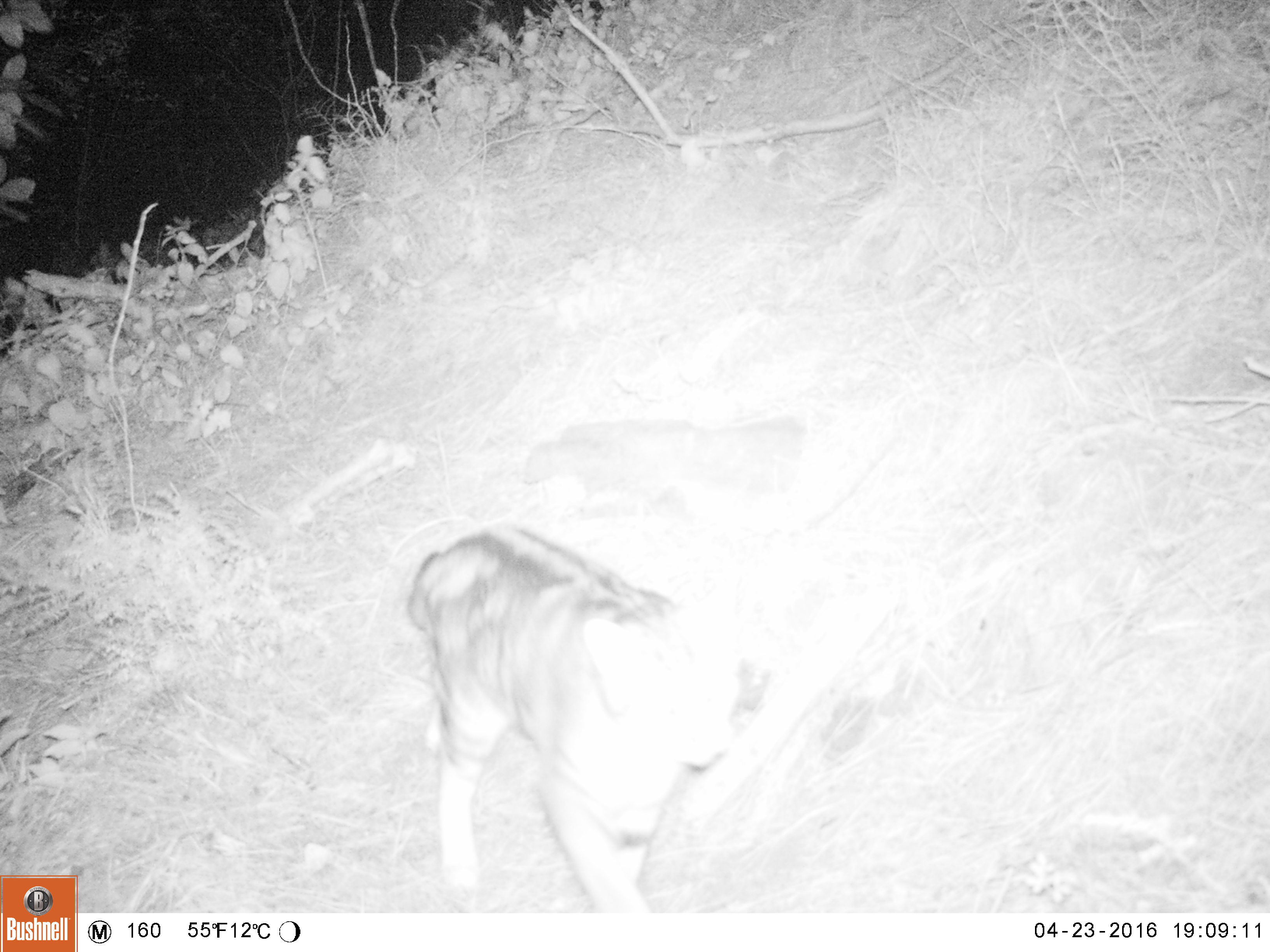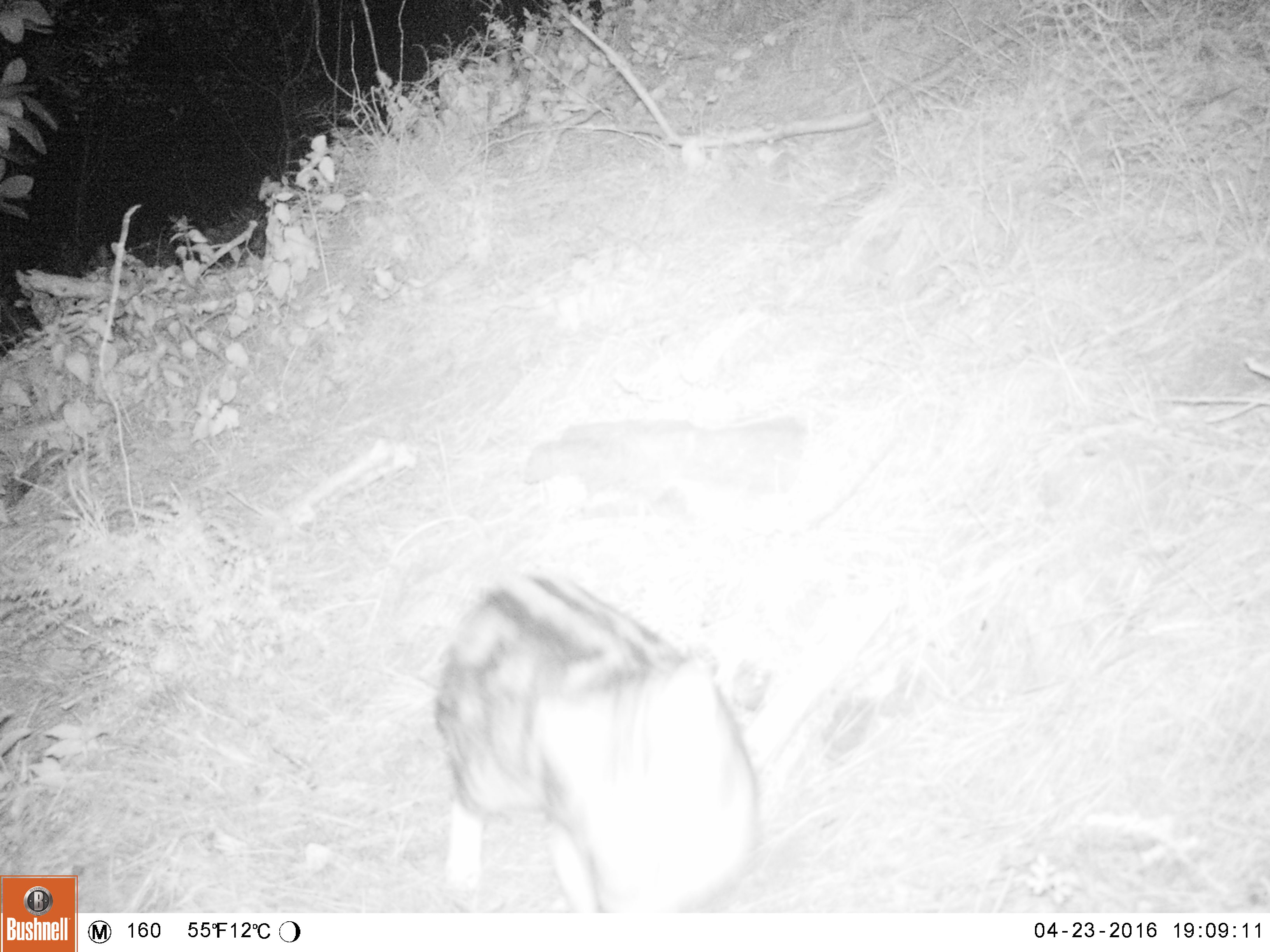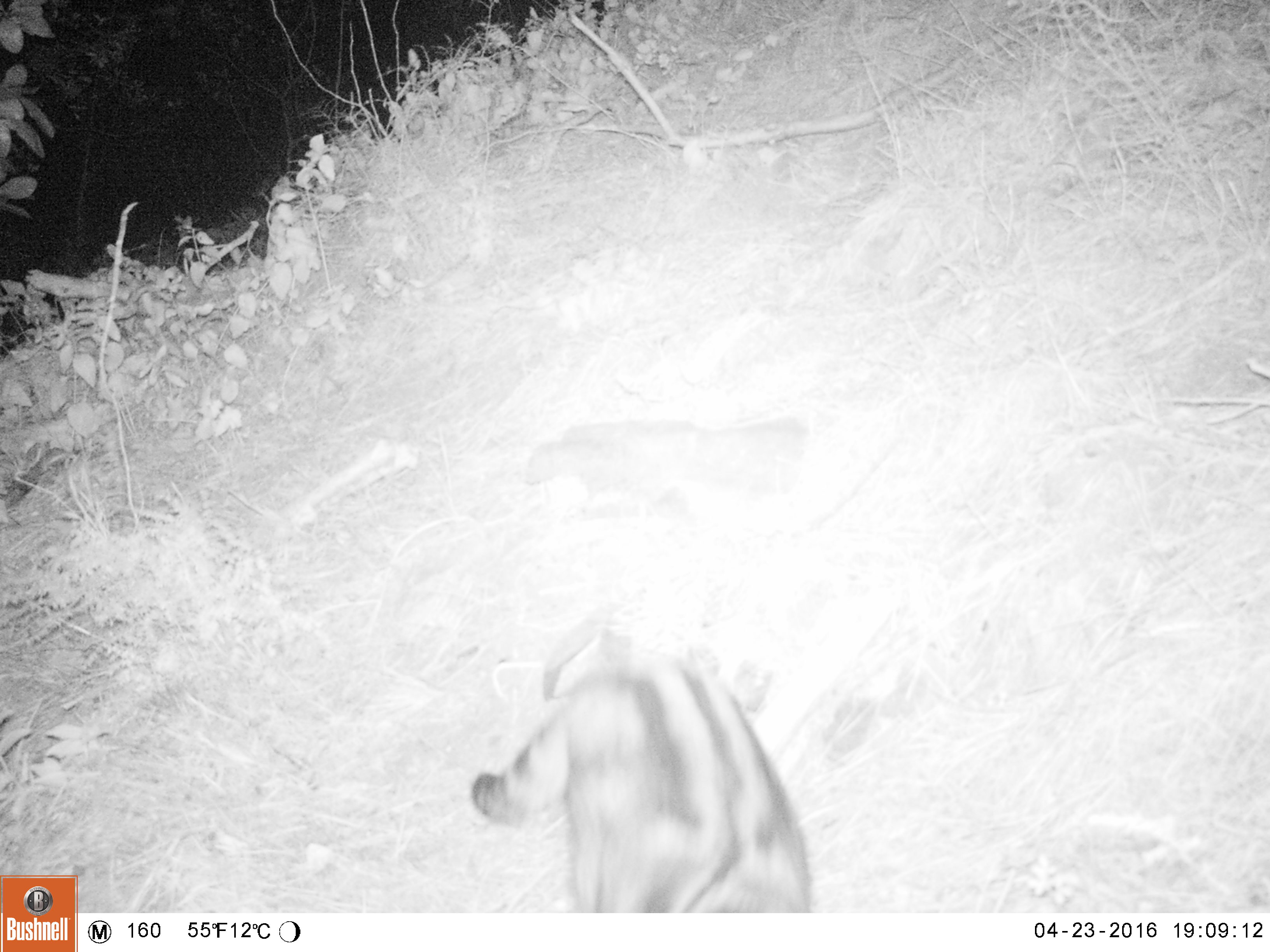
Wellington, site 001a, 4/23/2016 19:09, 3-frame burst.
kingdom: Animalia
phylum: Chordata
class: Mammalia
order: Carnivora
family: Felidae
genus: Felis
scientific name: Felis catus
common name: cat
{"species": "cat (Felis catus)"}